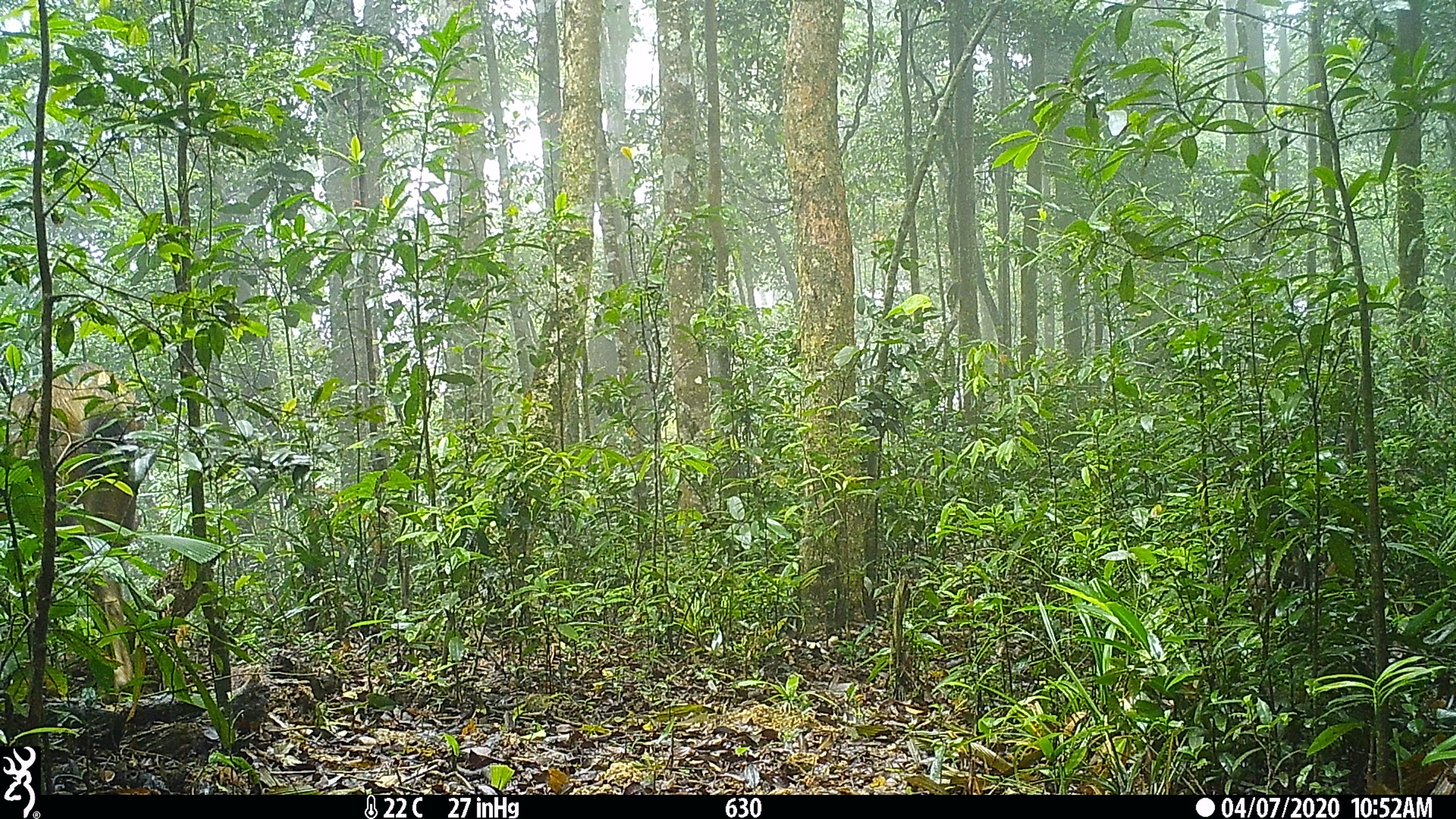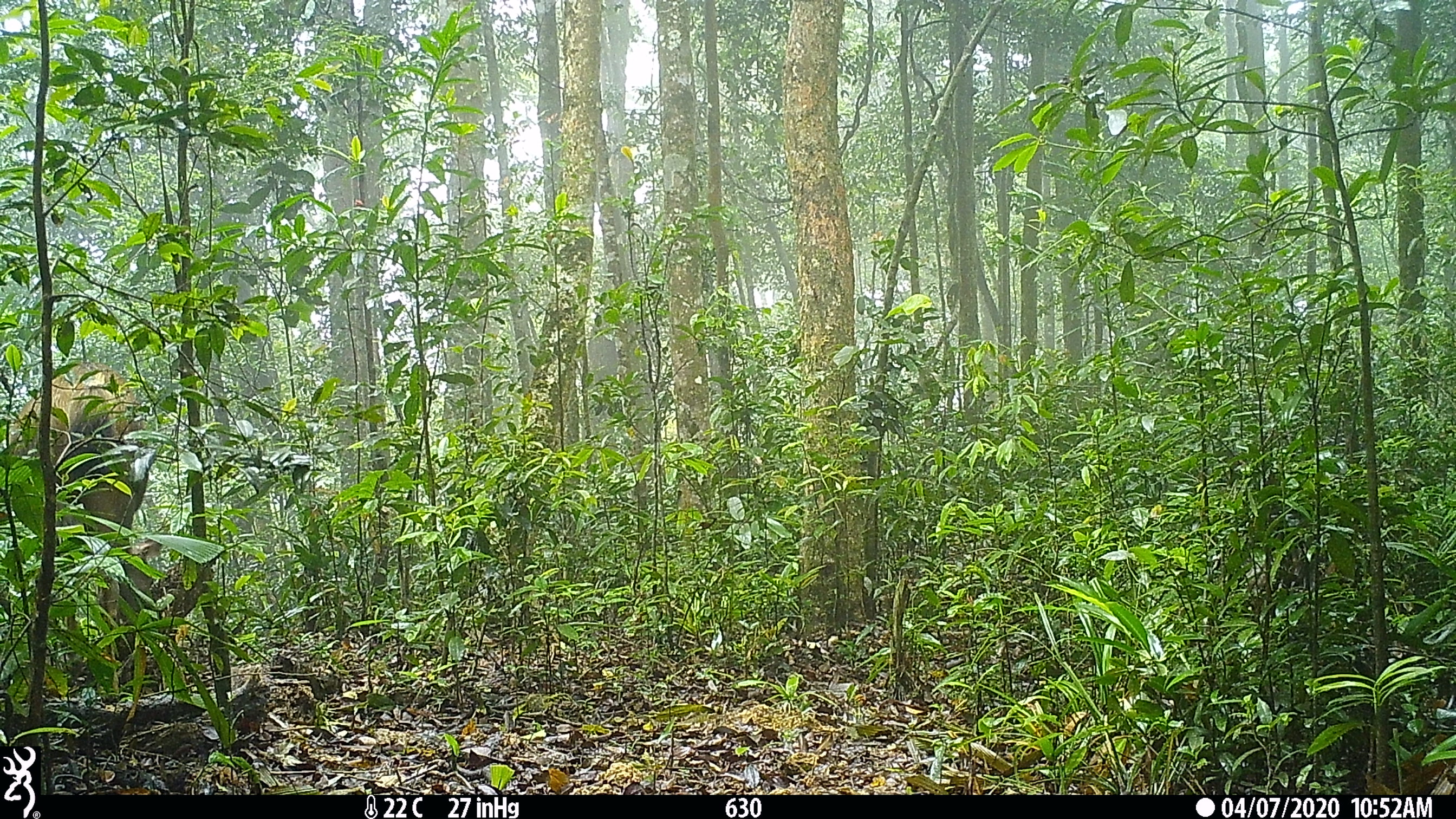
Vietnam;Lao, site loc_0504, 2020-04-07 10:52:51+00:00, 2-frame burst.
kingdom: Animalia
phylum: Chordata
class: Mammalia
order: Artiodactyla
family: Cervidae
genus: Rusa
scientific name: Rusa unicolor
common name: sambar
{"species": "sambar (Rusa unicolor)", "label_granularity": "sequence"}